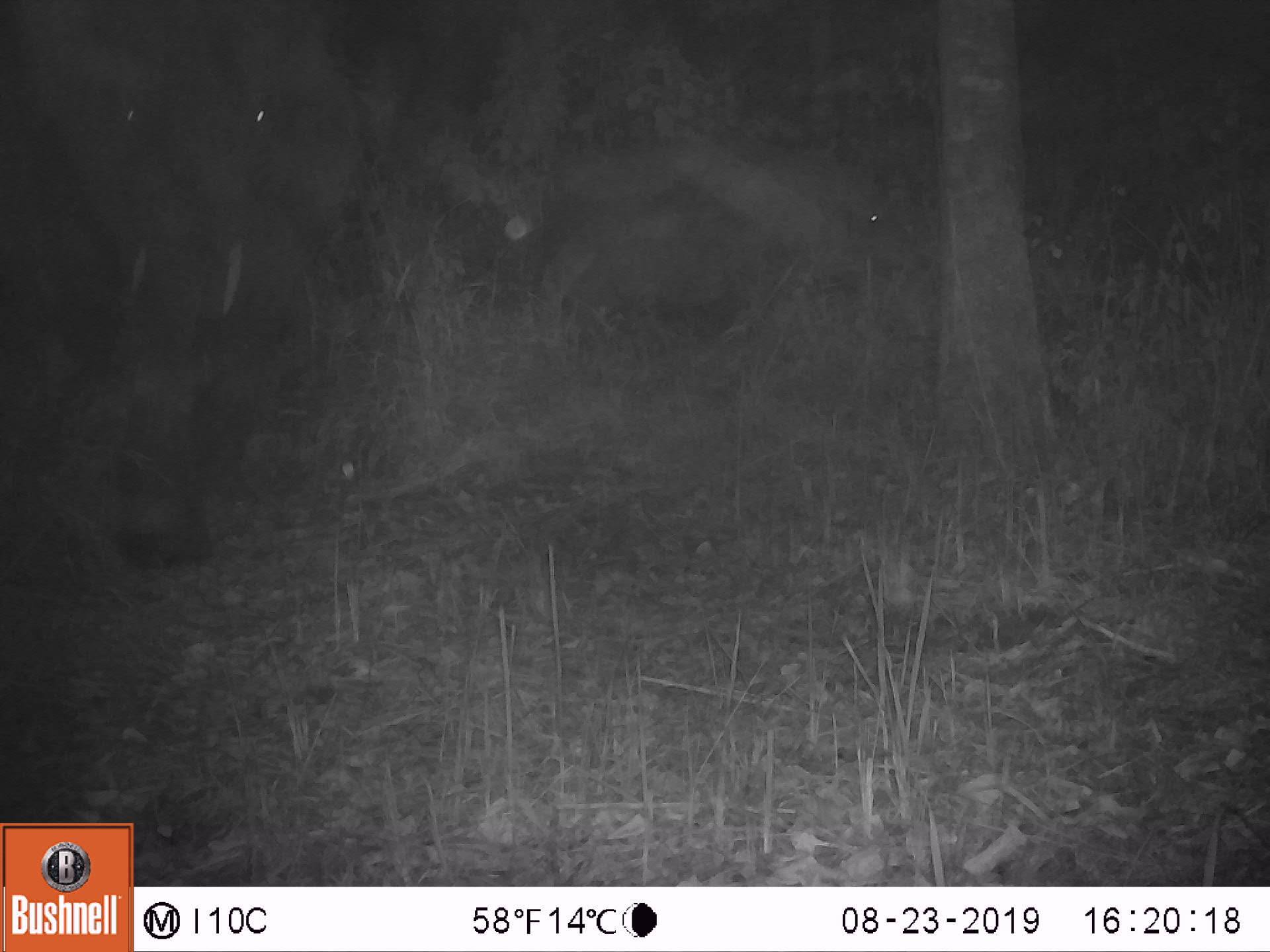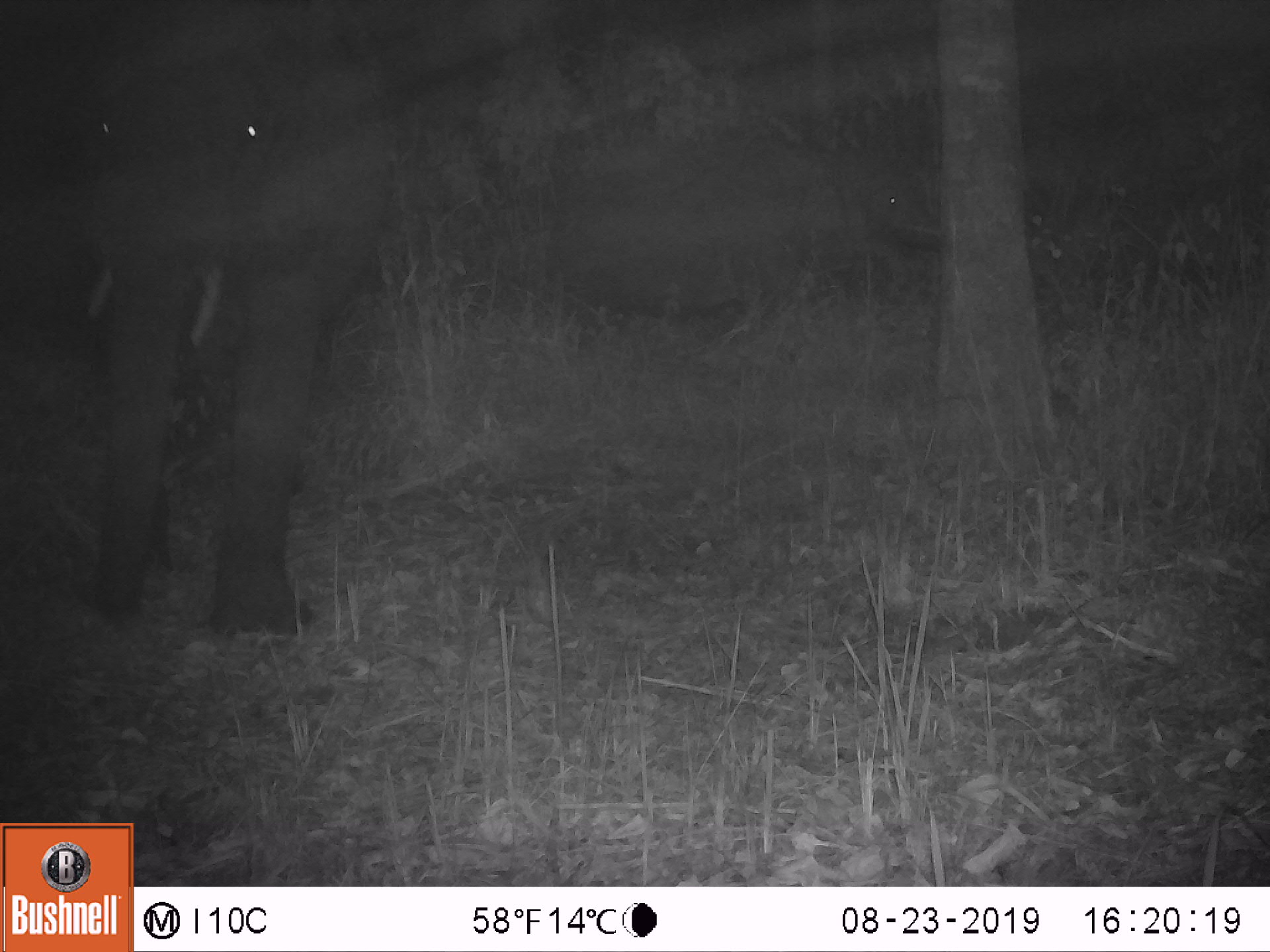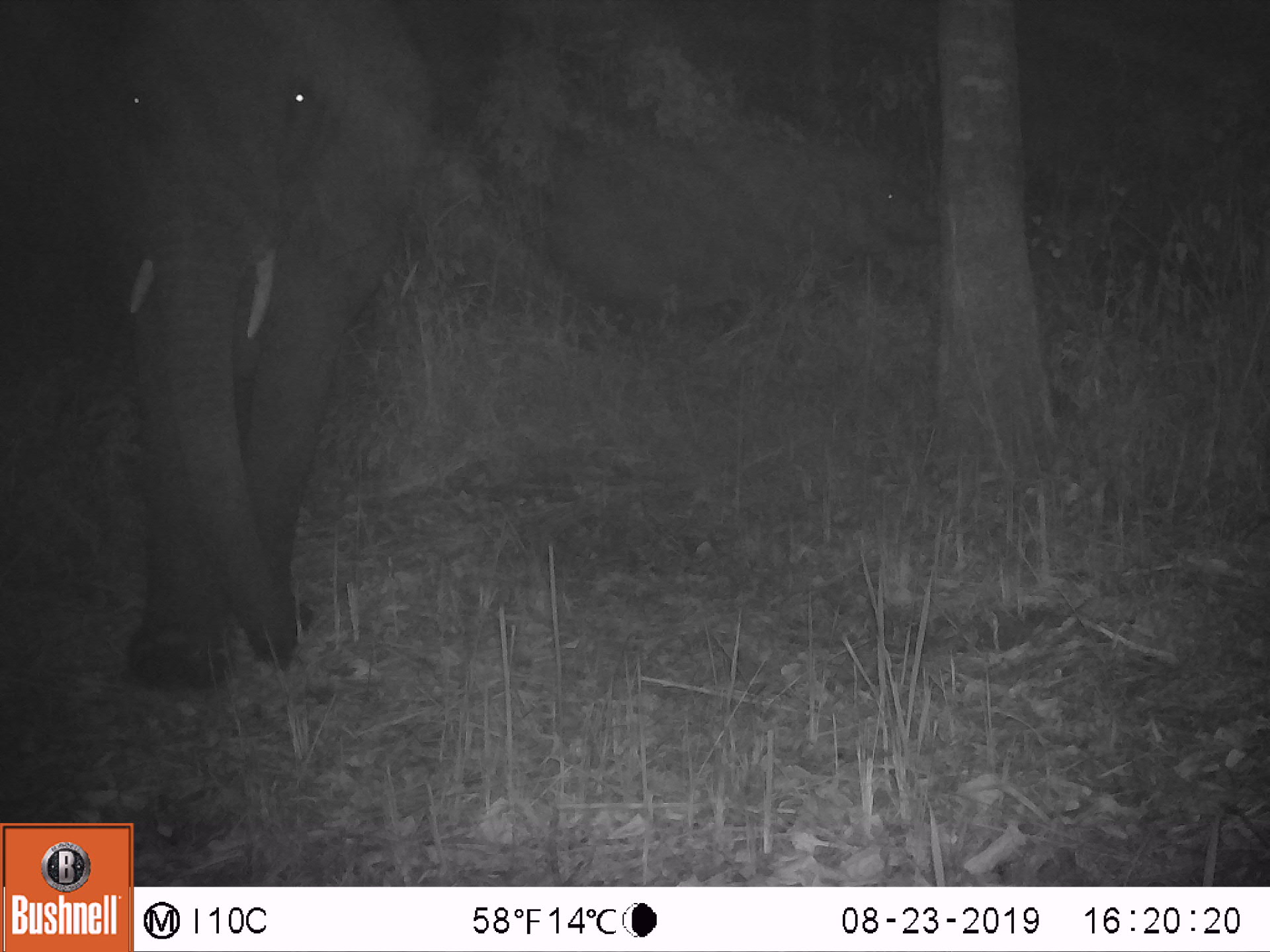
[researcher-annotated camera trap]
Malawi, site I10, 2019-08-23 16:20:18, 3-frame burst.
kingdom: Animalia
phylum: Chordata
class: Mammalia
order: Proboscidea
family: Elephantidae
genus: Loxodonta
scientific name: Loxodonta africana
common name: african savanna elephant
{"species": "african savanna elephant (Loxodonta africana)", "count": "2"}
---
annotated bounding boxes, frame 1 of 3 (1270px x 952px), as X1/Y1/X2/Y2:
african savanna elephant: 0/0/373/573; 540/147/919/345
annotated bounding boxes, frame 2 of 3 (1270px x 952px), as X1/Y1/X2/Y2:
african savanna elephant: 69/0/394/640; 542/144/939/331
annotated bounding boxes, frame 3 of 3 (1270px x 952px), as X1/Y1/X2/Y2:
african savanna elephant: 90/2/435/690; 539/132/934/319